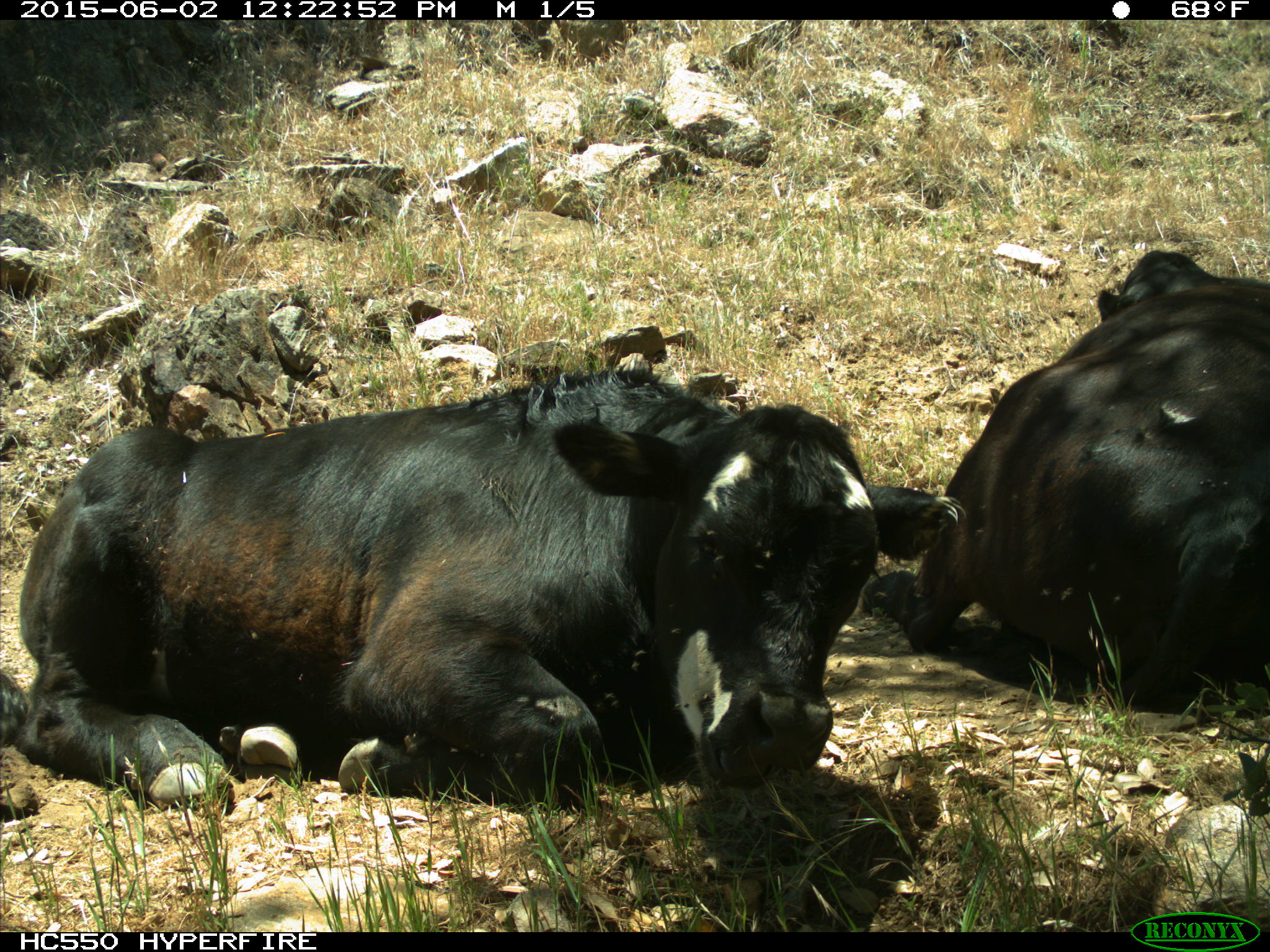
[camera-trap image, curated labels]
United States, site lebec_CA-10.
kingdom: Animalia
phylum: Chordata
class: Mammalia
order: Artiodactyla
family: Bovidae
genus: Bos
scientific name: Bos taurus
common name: domestic cow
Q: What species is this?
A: Bos taurus (domestic cow).